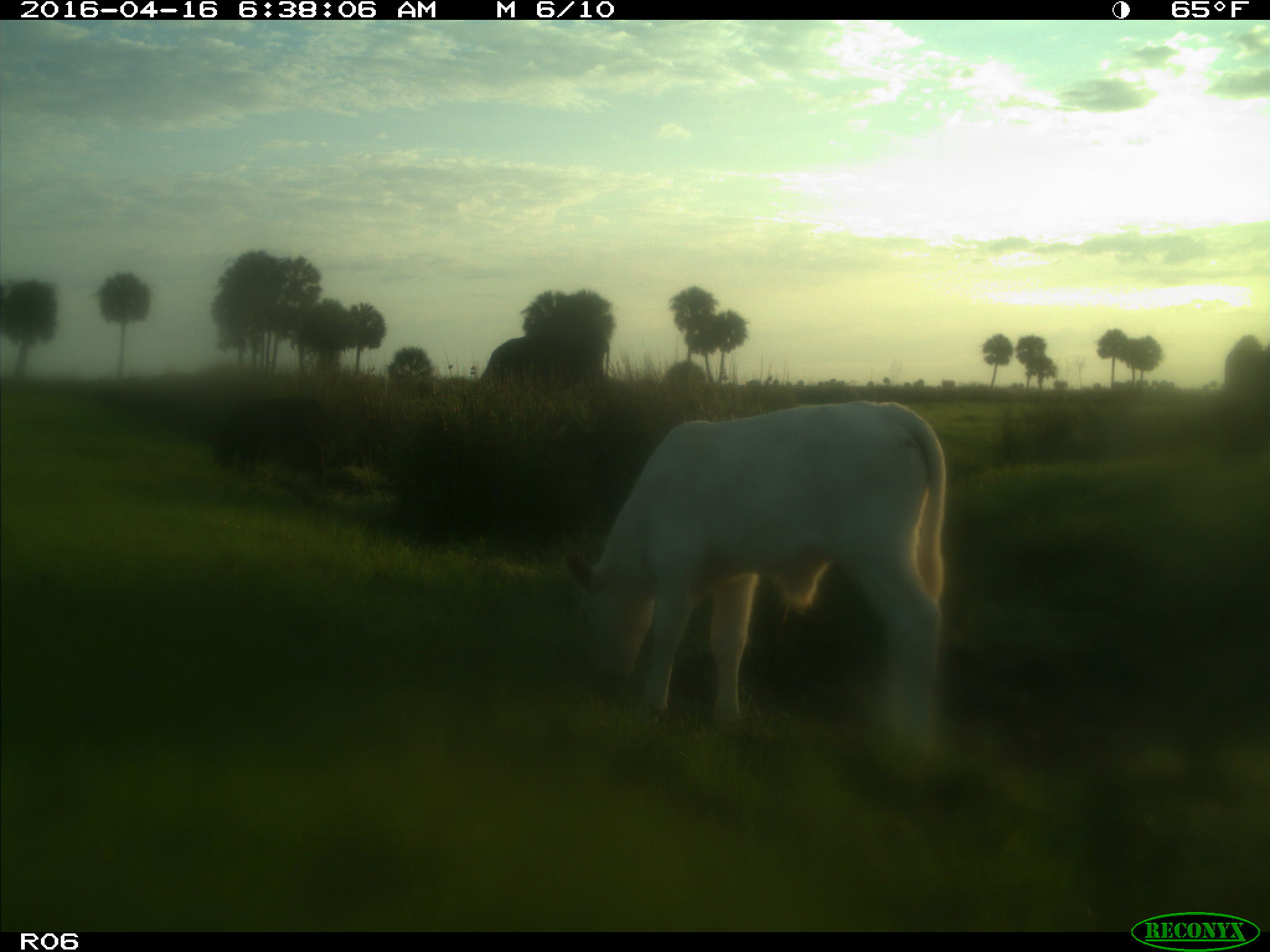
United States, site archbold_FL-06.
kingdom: Animalia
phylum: Chordata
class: Mammalia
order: Artiodactyla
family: Bovidae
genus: Bos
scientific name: Bos taurus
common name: domestic cow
Bos taurus (domestic cow).